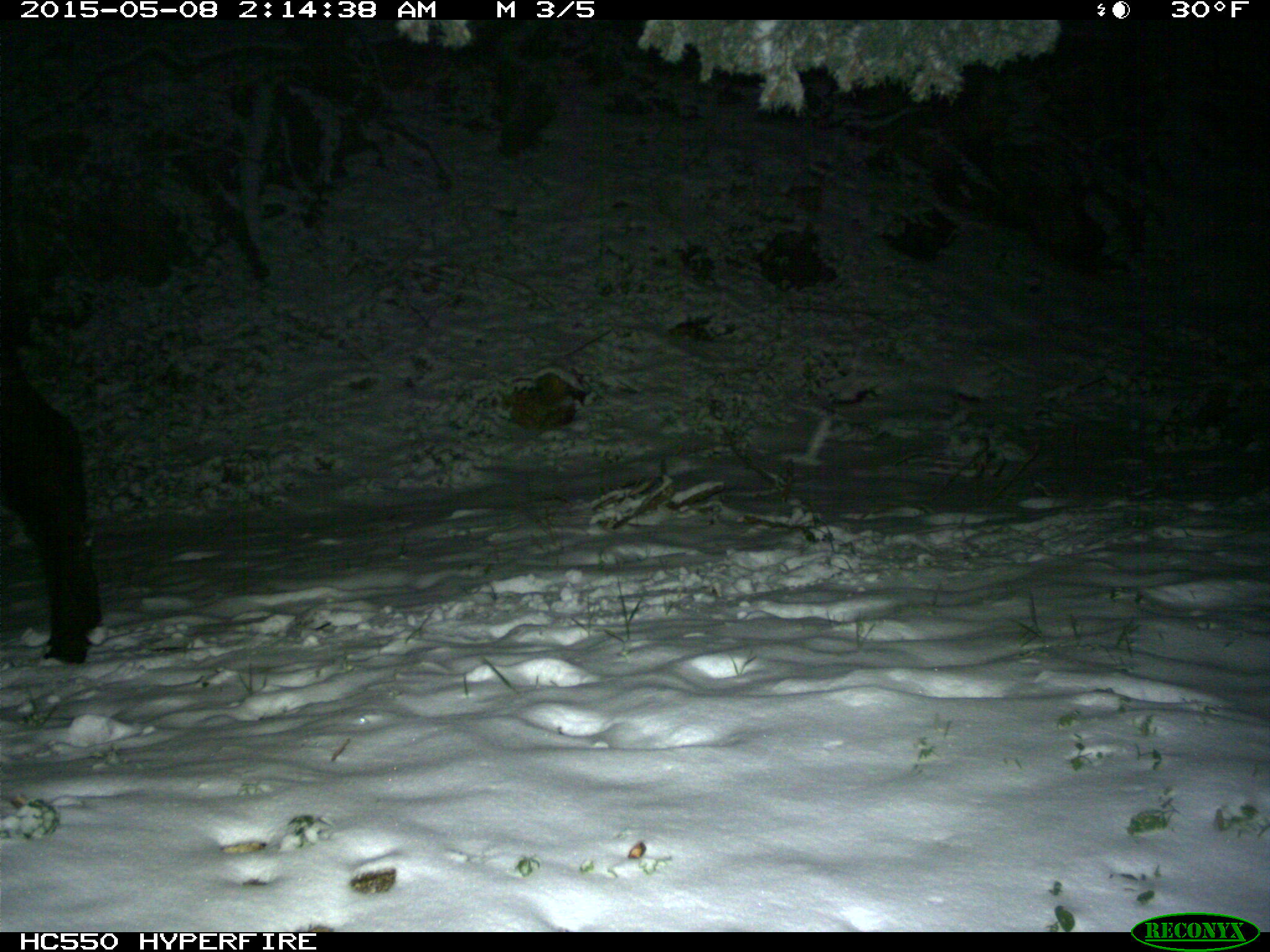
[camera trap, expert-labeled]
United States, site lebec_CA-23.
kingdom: Animalia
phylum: Chordata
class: Mammalia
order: Artiodactyla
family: Bovidae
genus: Bos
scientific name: Bos taurus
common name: domestic cow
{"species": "Bos taurus (domestic cow)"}